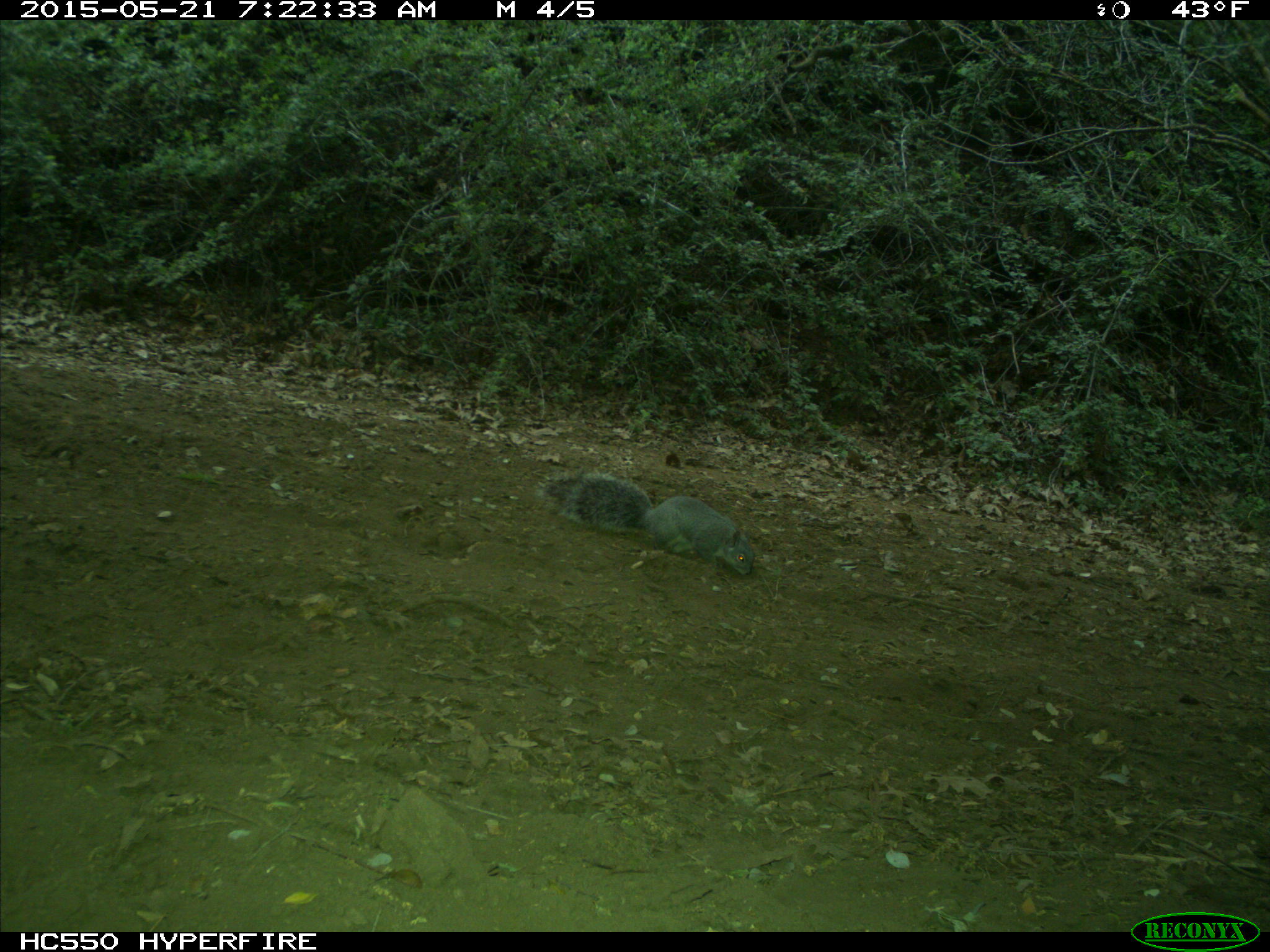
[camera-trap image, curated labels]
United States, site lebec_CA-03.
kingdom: Animalia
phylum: Chordata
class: Mammalia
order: Rodentia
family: Sciuridae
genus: Sciurus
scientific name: Sciurus carolinensis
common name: eastern gray squirrel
Sciurus carolinensis (eastern gray squirrel).